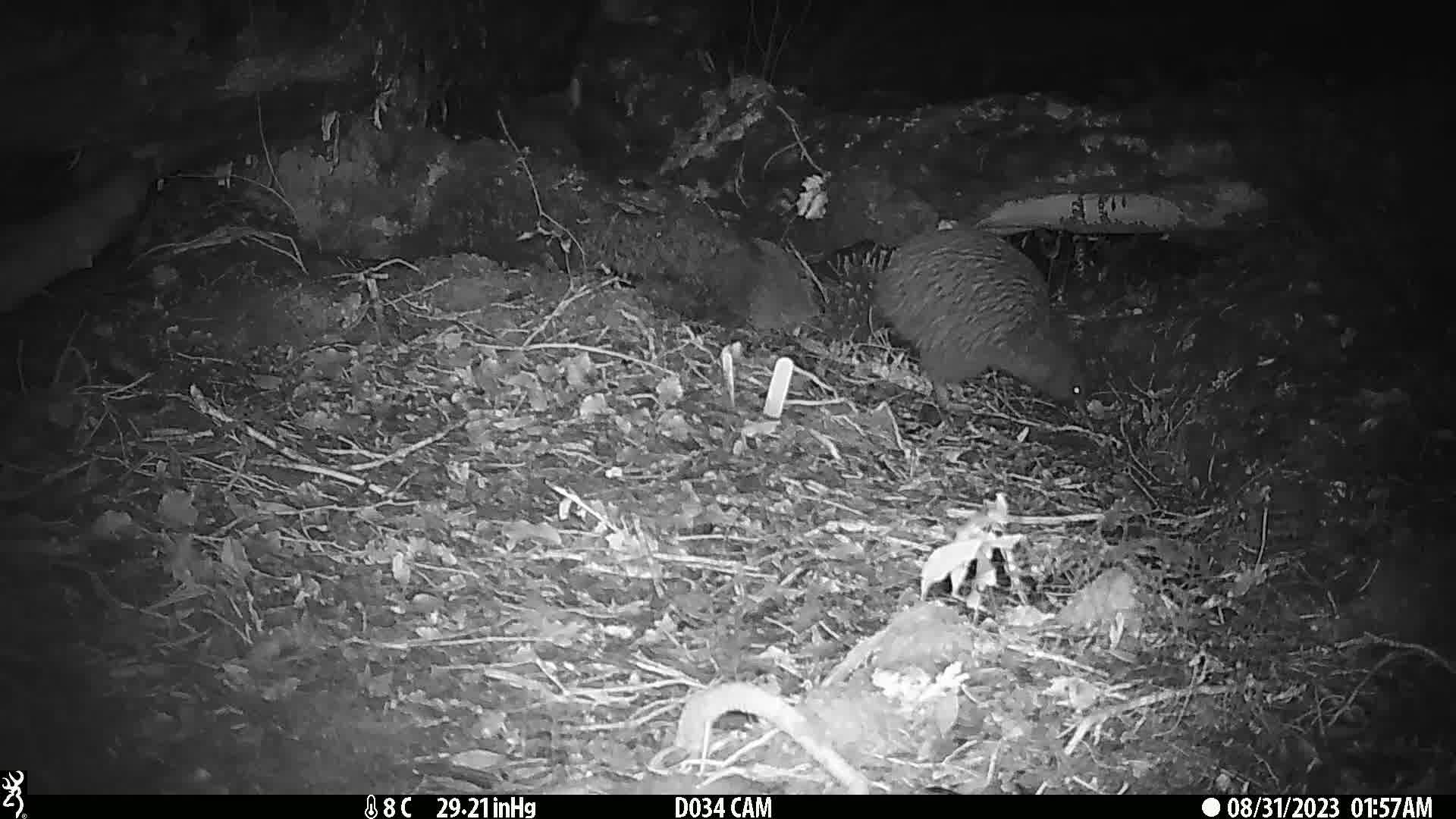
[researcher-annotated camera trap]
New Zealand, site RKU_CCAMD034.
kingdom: Animalia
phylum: Chordata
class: Aves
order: Apterygiformes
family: Apterygidae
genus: Apteryx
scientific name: Apteryx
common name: kiwi